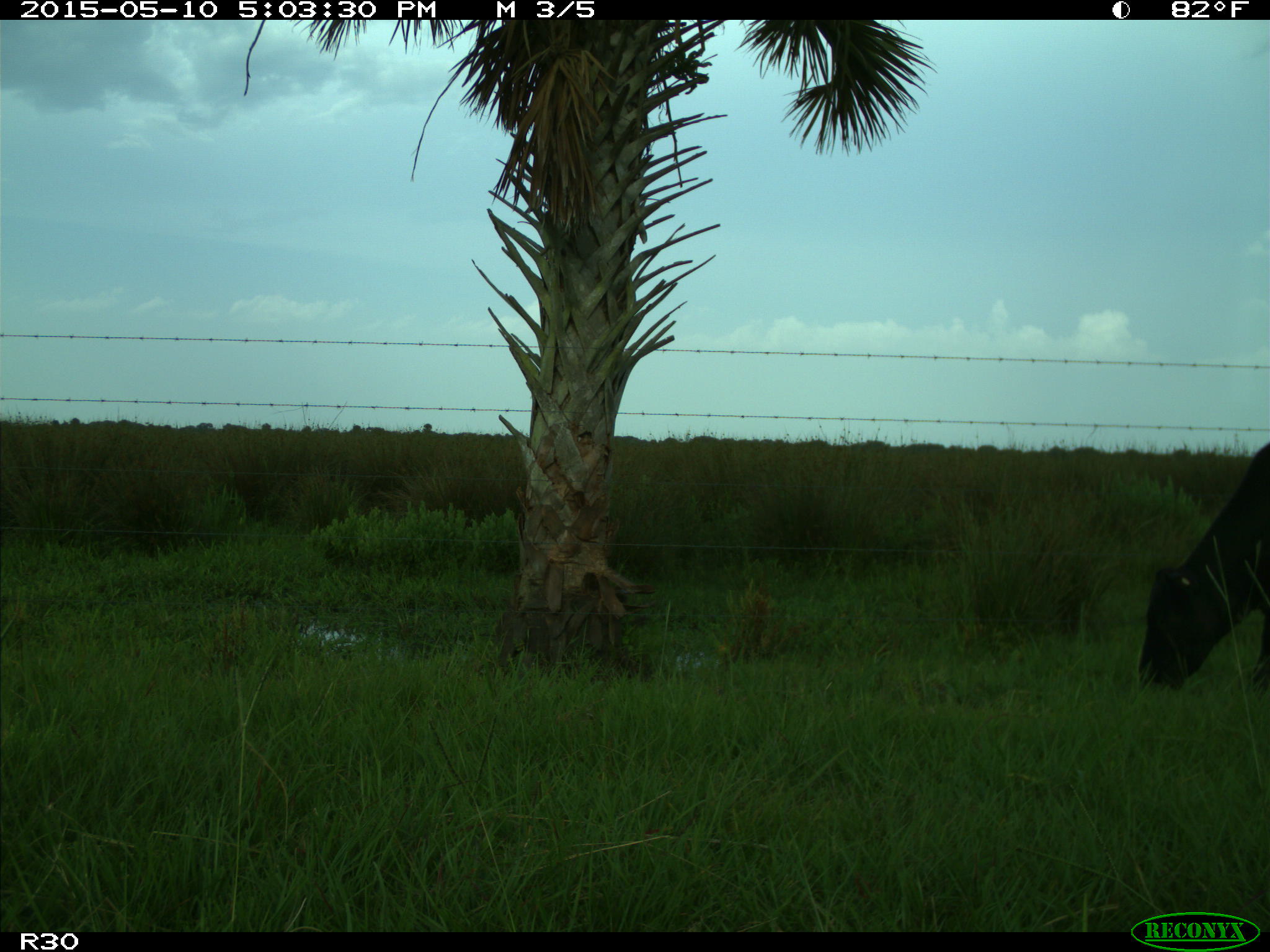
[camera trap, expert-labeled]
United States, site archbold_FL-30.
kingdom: Animalia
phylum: Chordata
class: Mammalia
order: Artiodactyla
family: Bovidae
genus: Bos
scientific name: Bos taurus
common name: domestic cow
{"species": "Bos taurus (domestic cow)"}